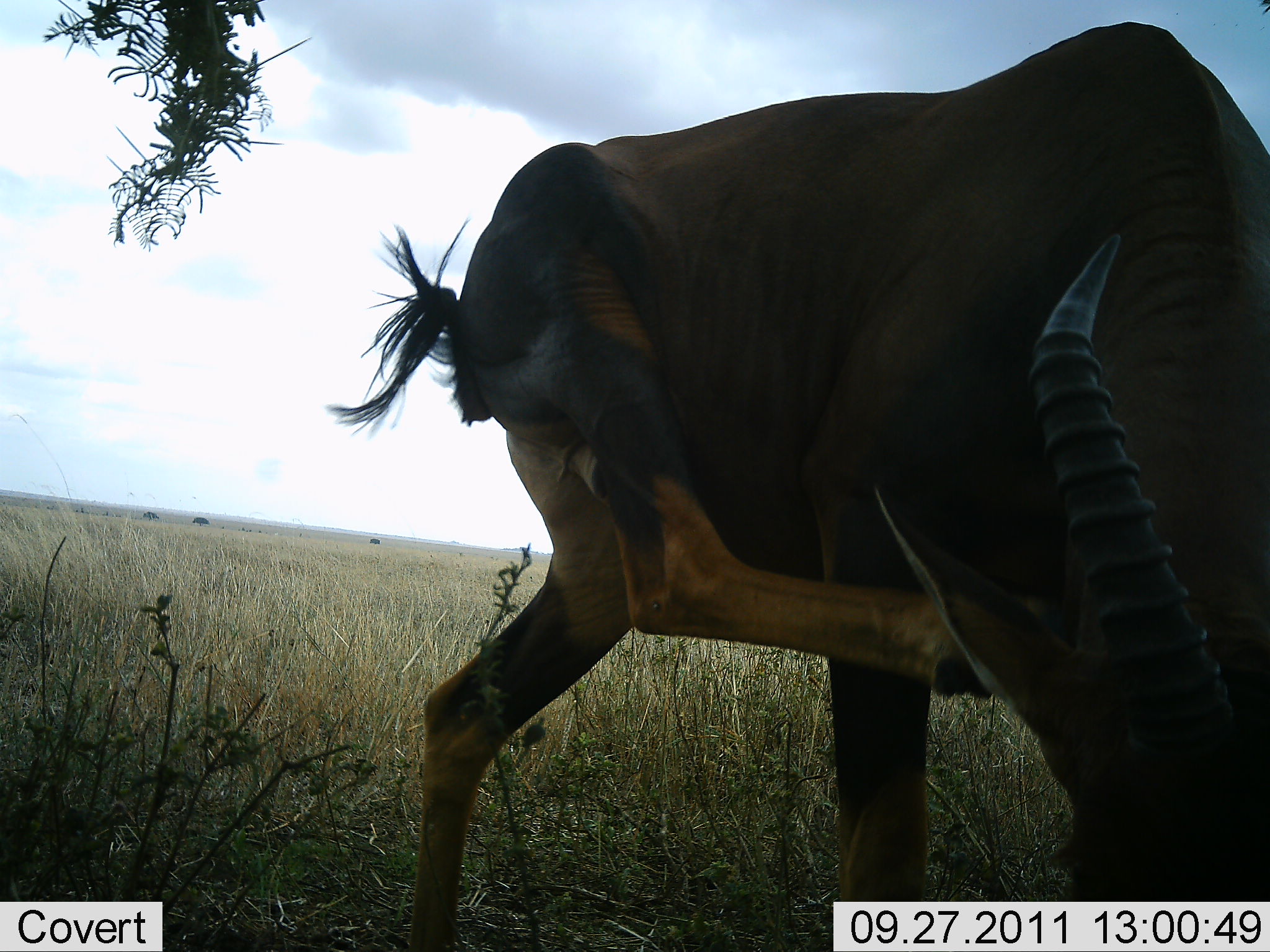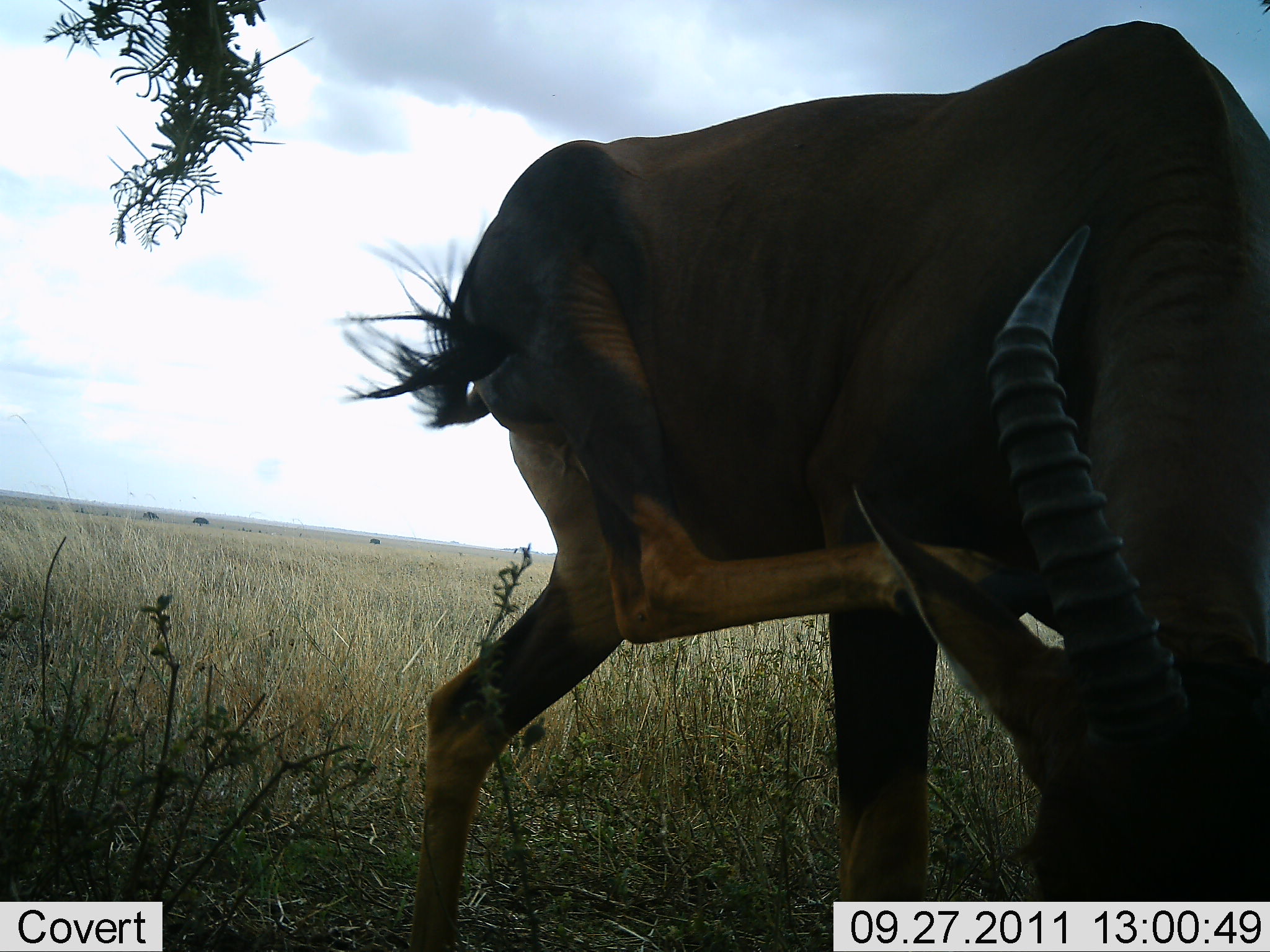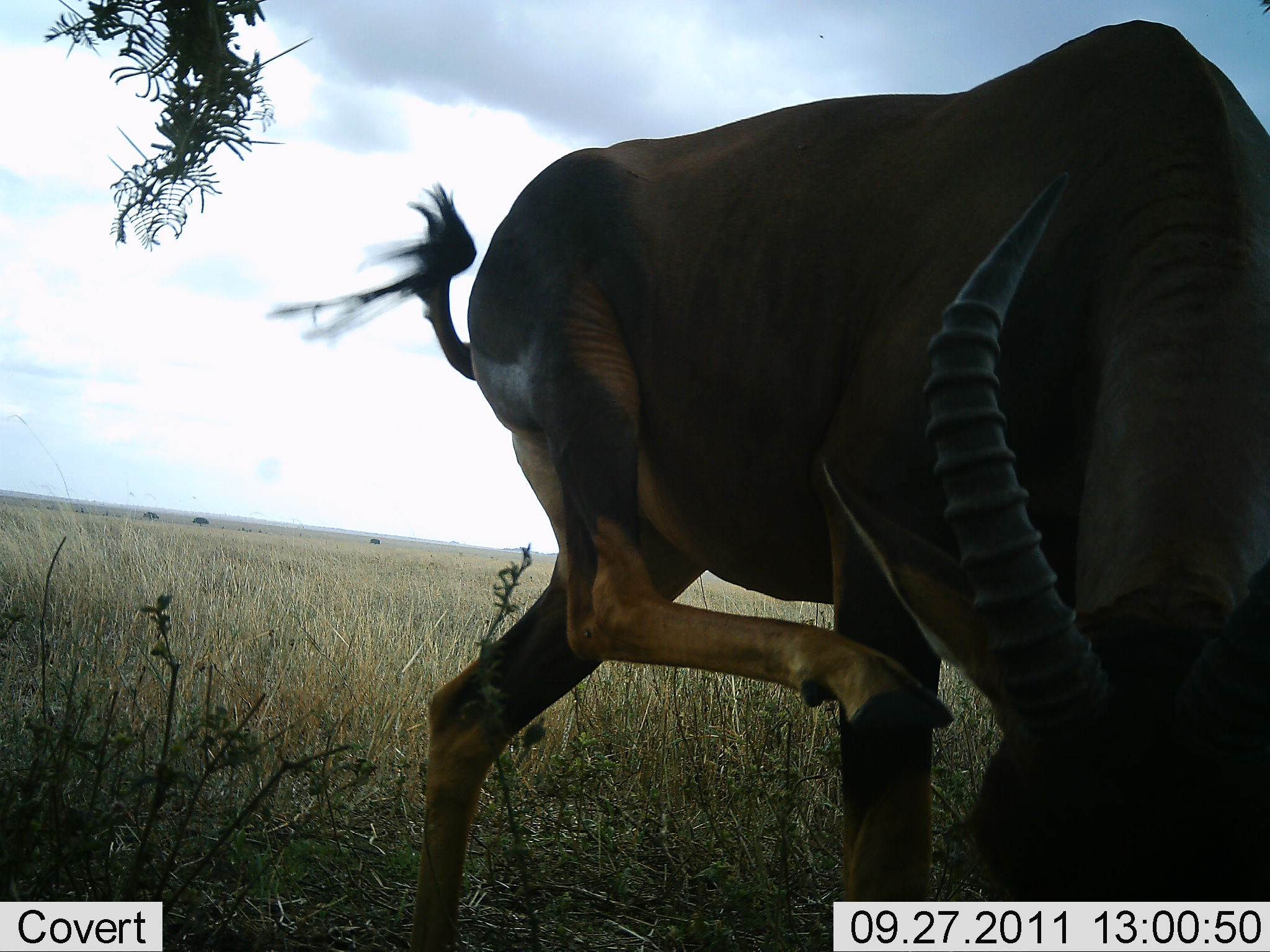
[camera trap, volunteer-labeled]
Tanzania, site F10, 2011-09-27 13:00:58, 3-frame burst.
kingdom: Animalia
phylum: Chordata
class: Mammalia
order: Artiodactyla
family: Bovidae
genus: Damaliscus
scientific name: Damaliscus lunatus jimela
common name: topi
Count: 1.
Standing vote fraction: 80%.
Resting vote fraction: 10%.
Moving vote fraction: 10%.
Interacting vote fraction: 10%.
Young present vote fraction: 0%.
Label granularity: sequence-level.